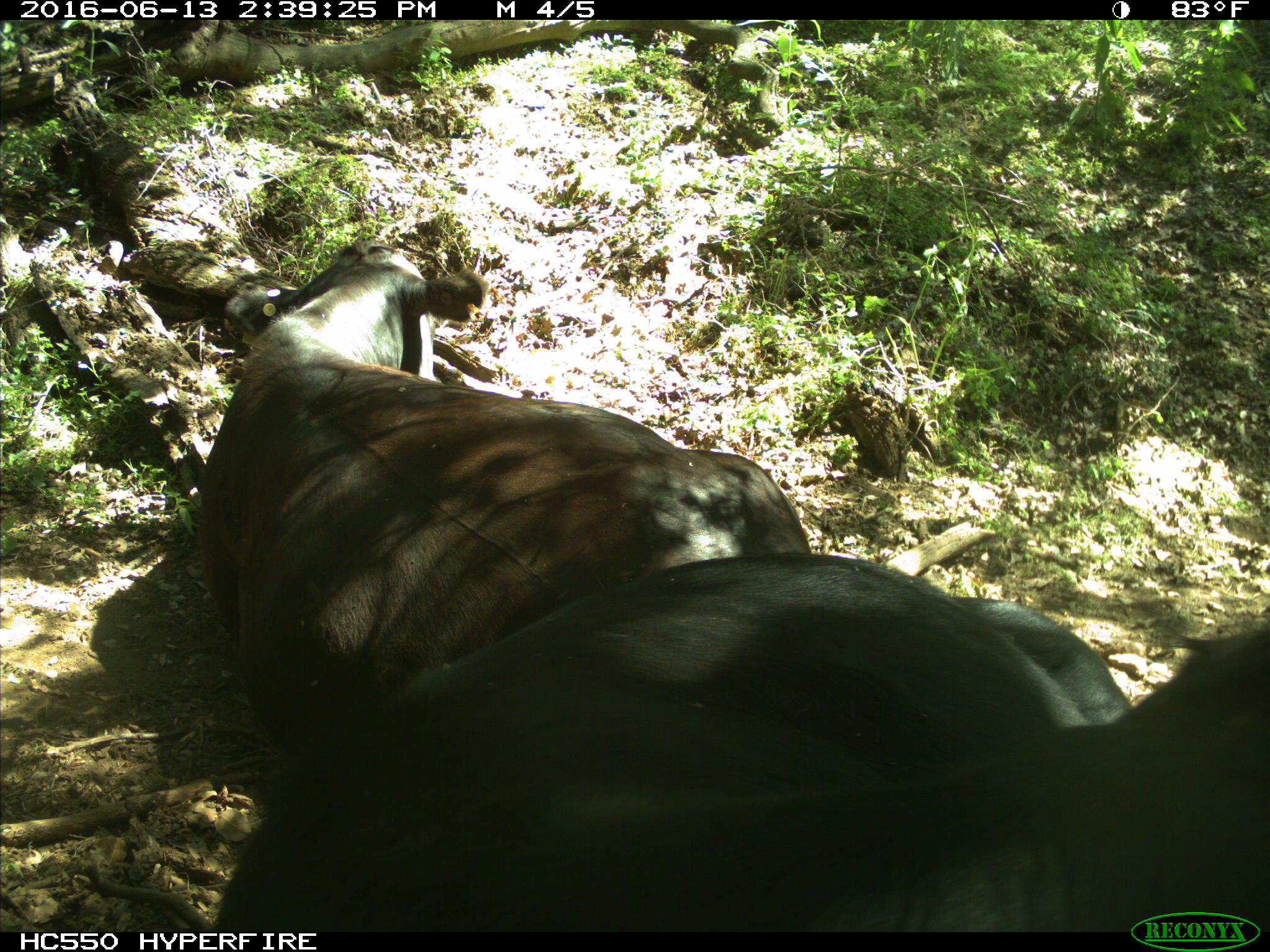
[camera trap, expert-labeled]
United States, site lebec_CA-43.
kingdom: Animalia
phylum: Chordata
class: Mammalia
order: Artiodactyla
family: Bovidae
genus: Bos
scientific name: Bos taurus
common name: domestic cow